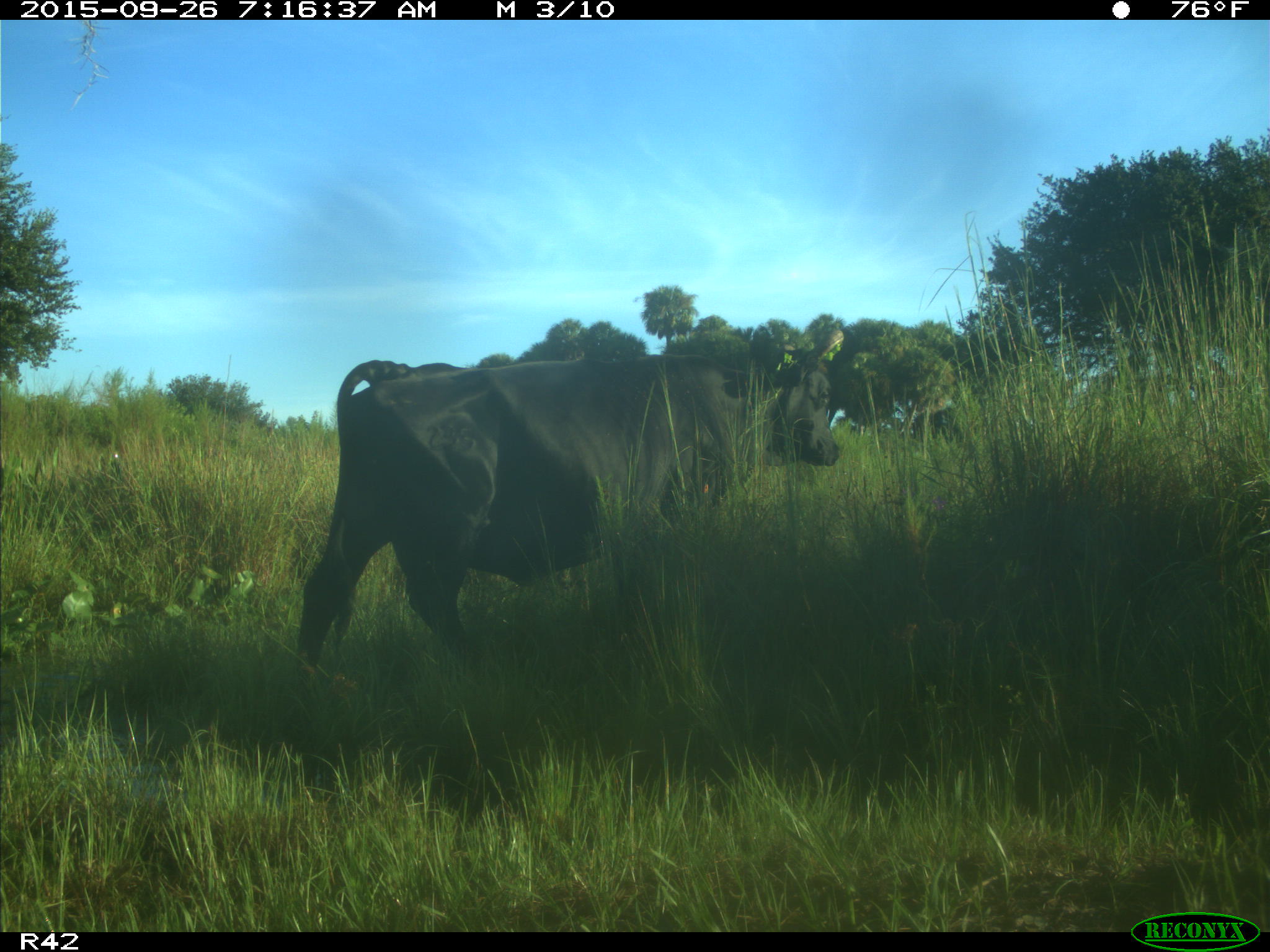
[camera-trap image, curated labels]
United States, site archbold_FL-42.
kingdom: Animalia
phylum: Chordata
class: Mammalia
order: Artiodactyla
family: Bovidae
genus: Bos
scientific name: Bos taurus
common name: domestic cow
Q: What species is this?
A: Bos taurus (domestic cow).